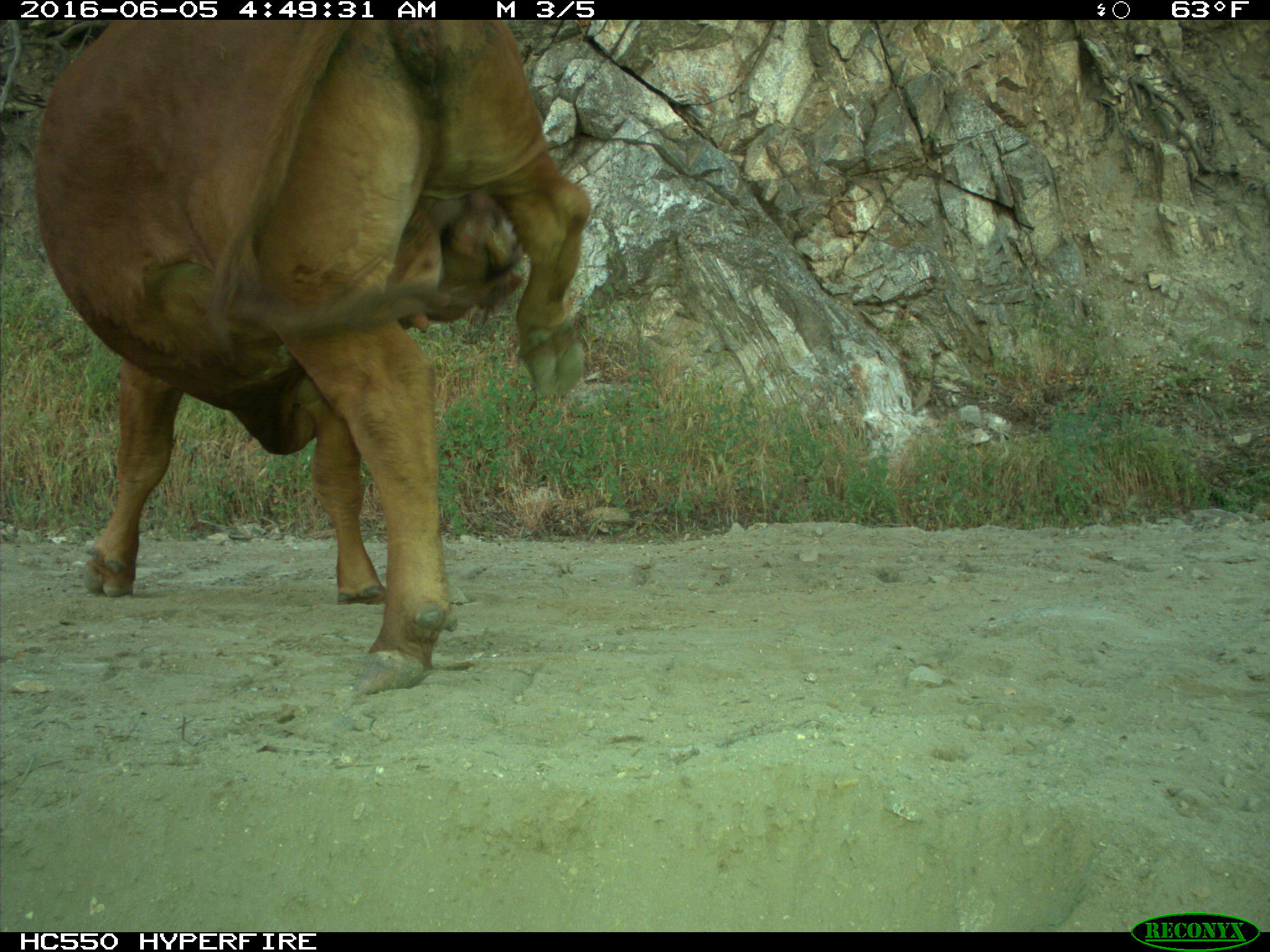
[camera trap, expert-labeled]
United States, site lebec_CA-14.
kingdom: Animalia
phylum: Chordata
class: Mammalia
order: Artiodactyla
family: Bovidae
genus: Bos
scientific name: Bos taurus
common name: domestic cow